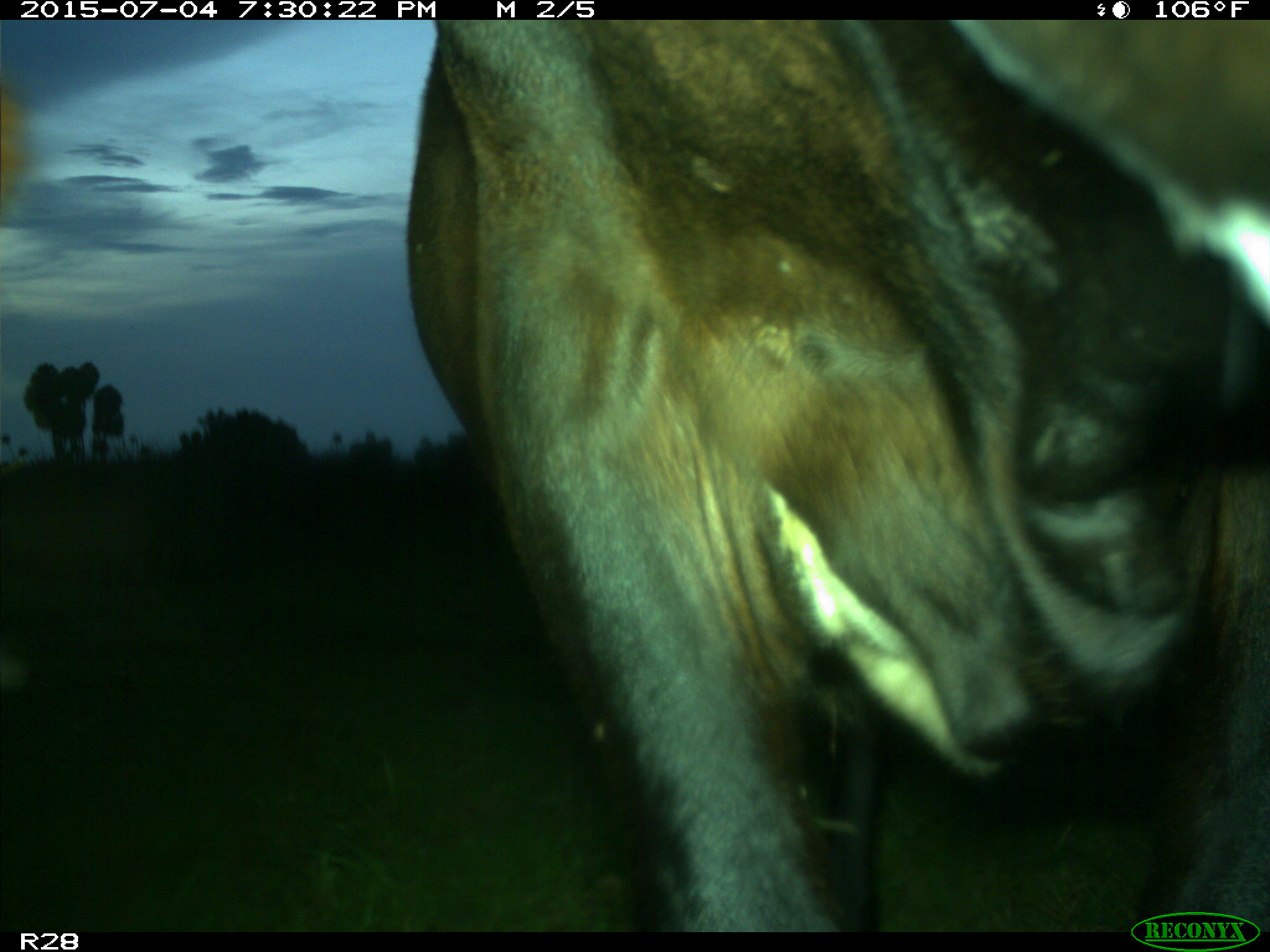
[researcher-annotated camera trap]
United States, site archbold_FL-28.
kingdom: Animalia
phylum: Chordata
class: Mammalia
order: Artiodactyla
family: Bovidae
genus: Bos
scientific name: Bos taurus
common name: domestic cow